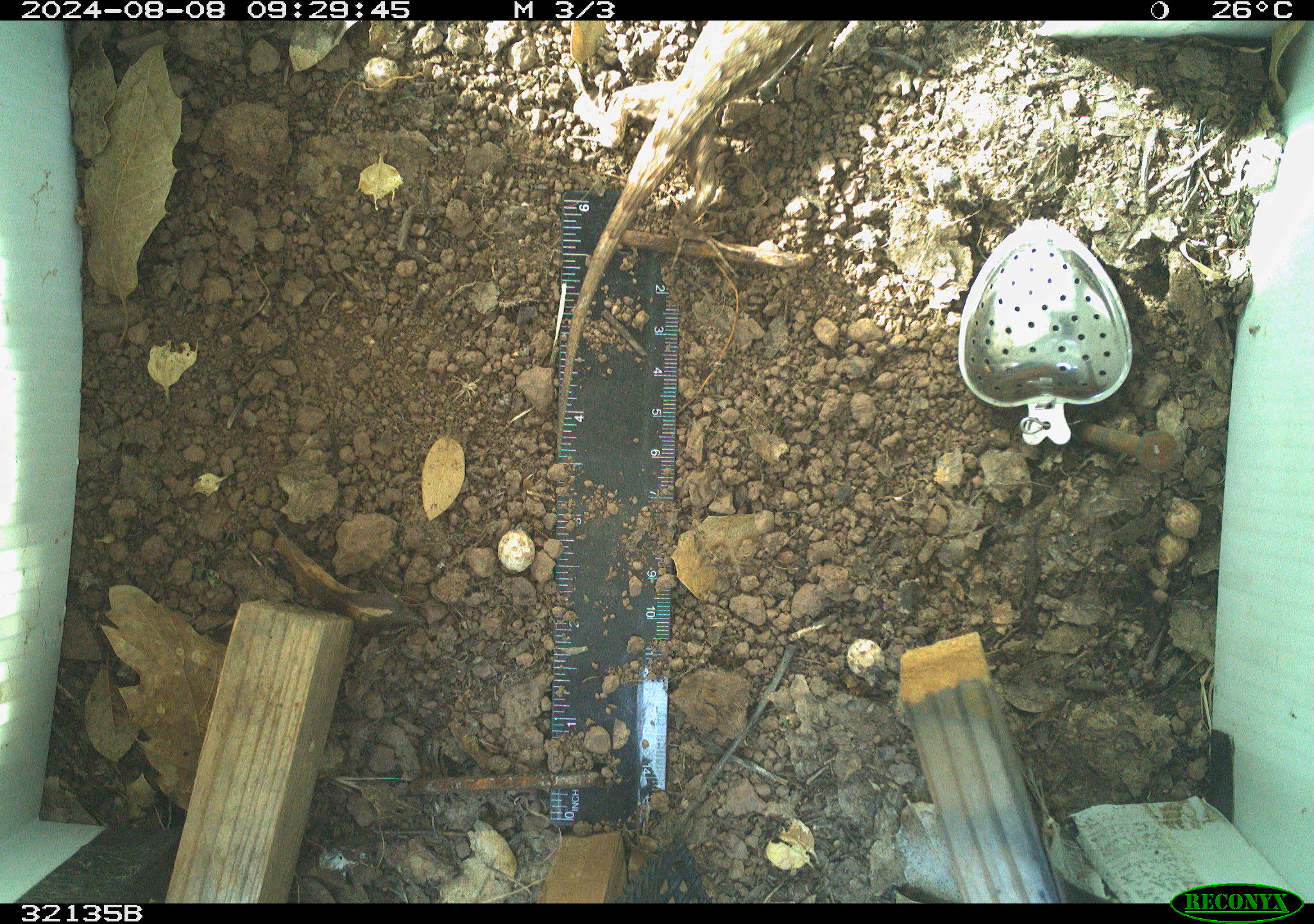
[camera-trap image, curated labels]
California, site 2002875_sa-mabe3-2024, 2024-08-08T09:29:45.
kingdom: Animalia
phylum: Chordata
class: Reptilia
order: Squamata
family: Phrynosomatidae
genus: Sceloporus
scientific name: Sceloporus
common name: spiny lizards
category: sceloporus species